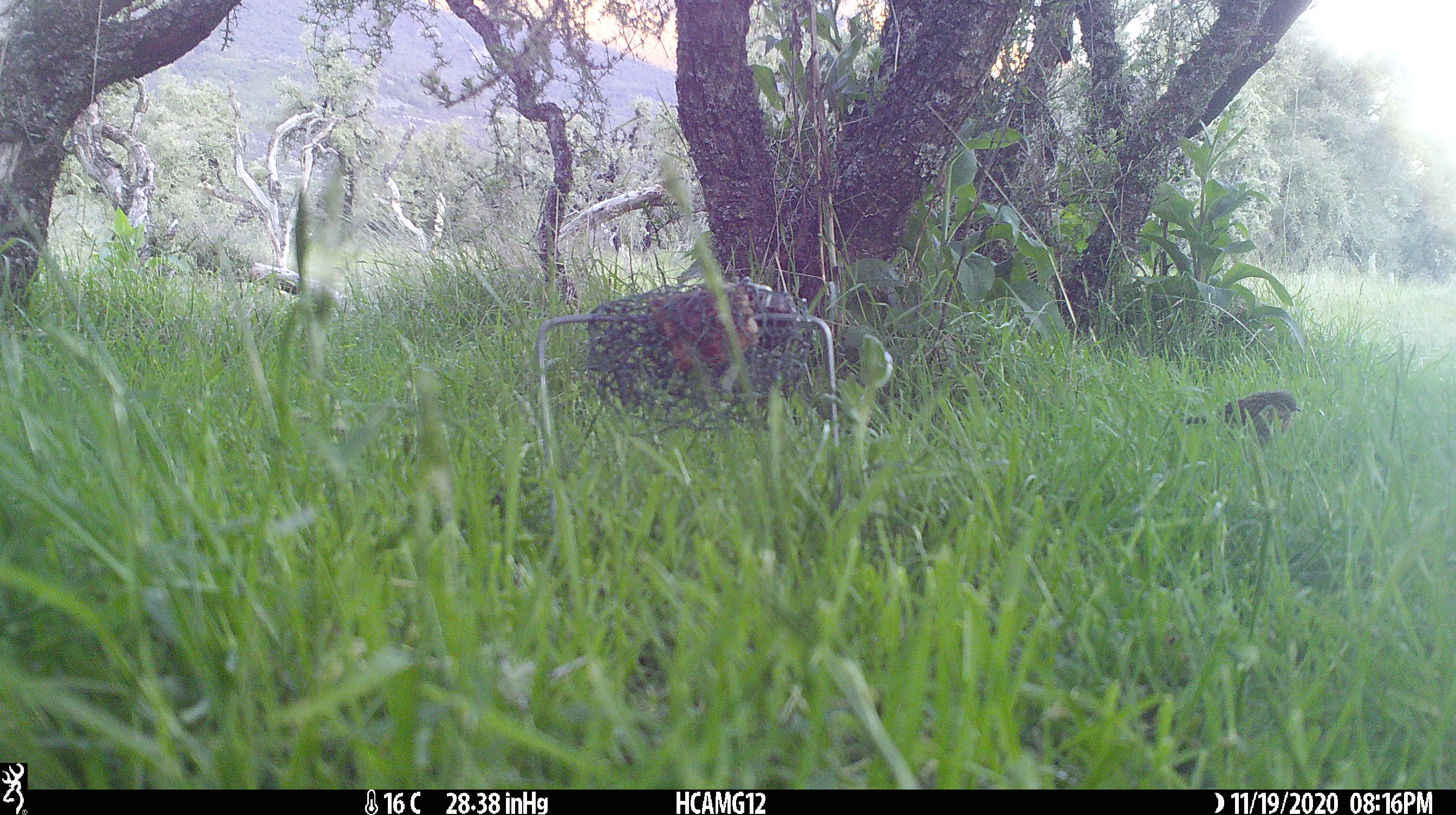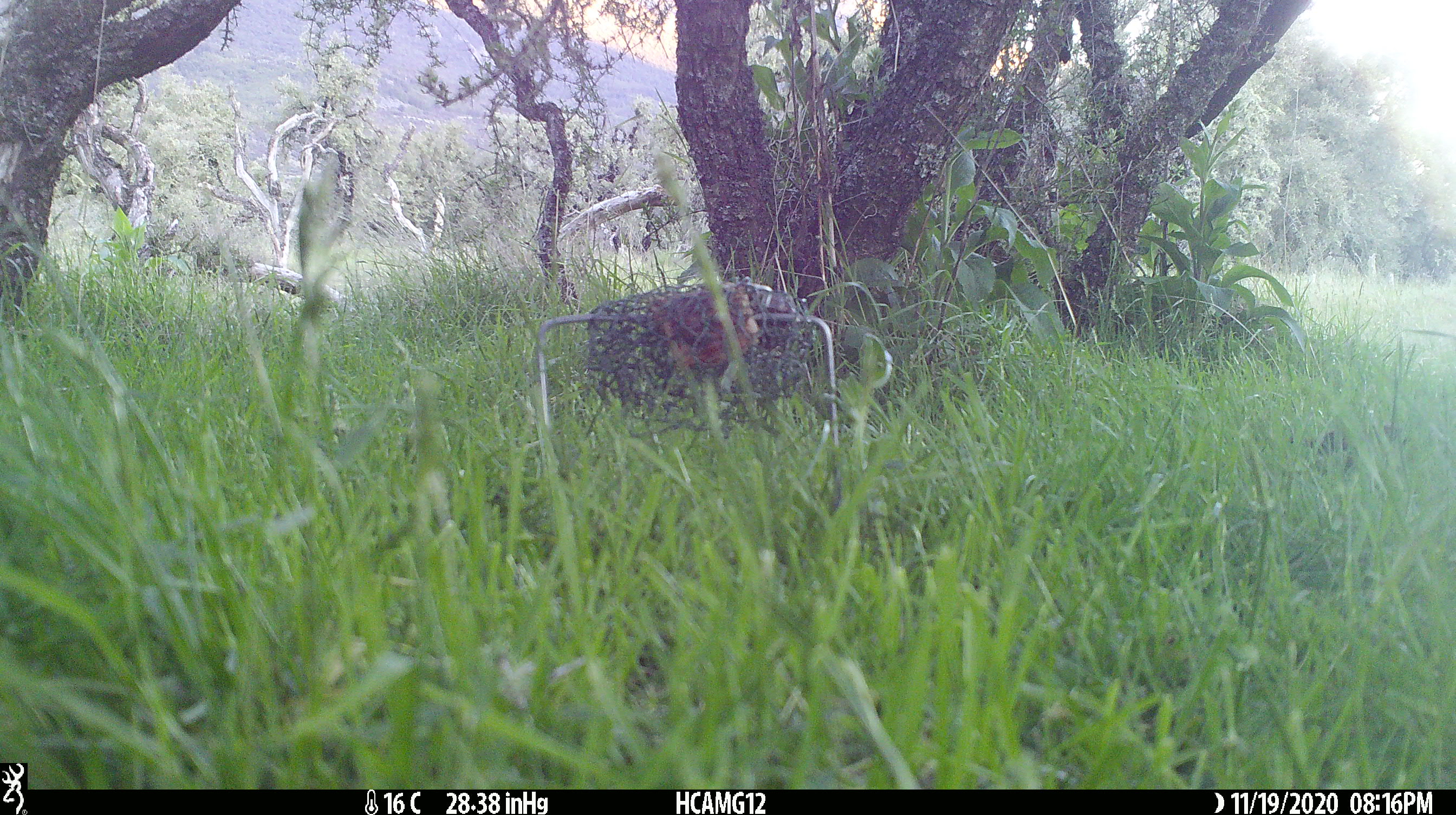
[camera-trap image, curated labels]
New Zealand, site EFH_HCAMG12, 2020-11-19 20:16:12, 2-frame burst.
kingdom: Animalia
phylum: Chordata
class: Aves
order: Passeriformes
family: Prunellidae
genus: Prunella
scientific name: Prunella modularis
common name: dunnock